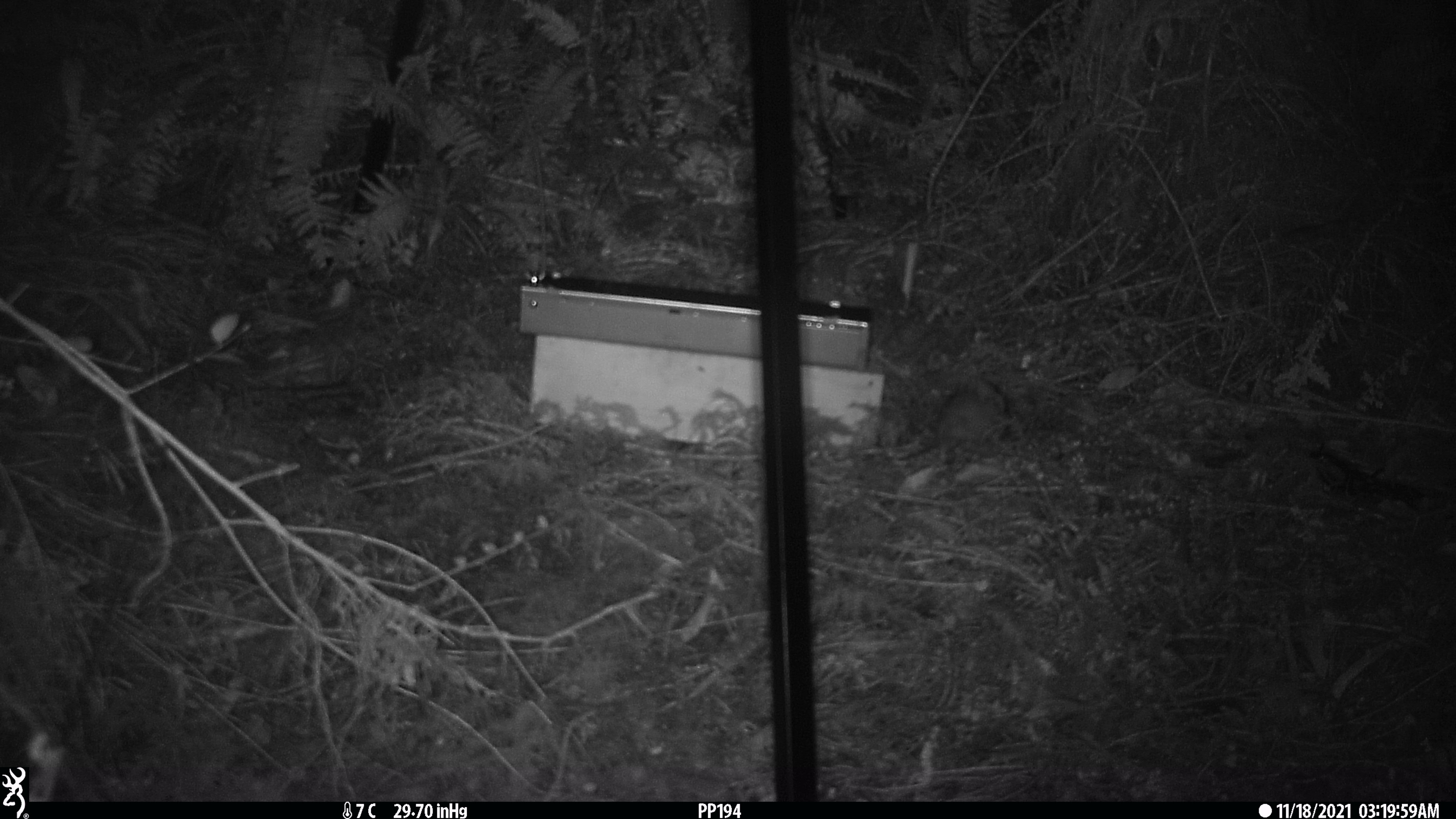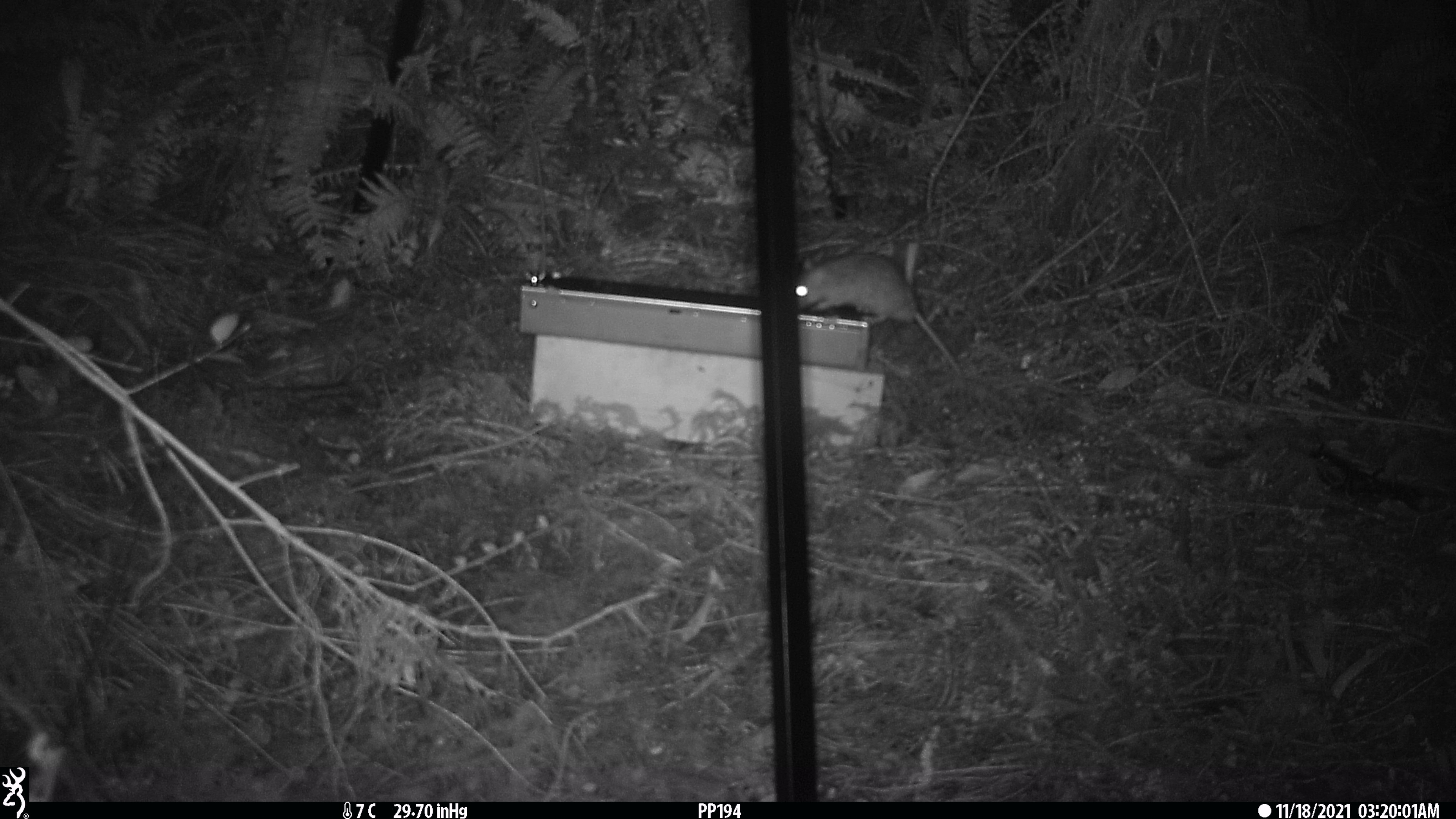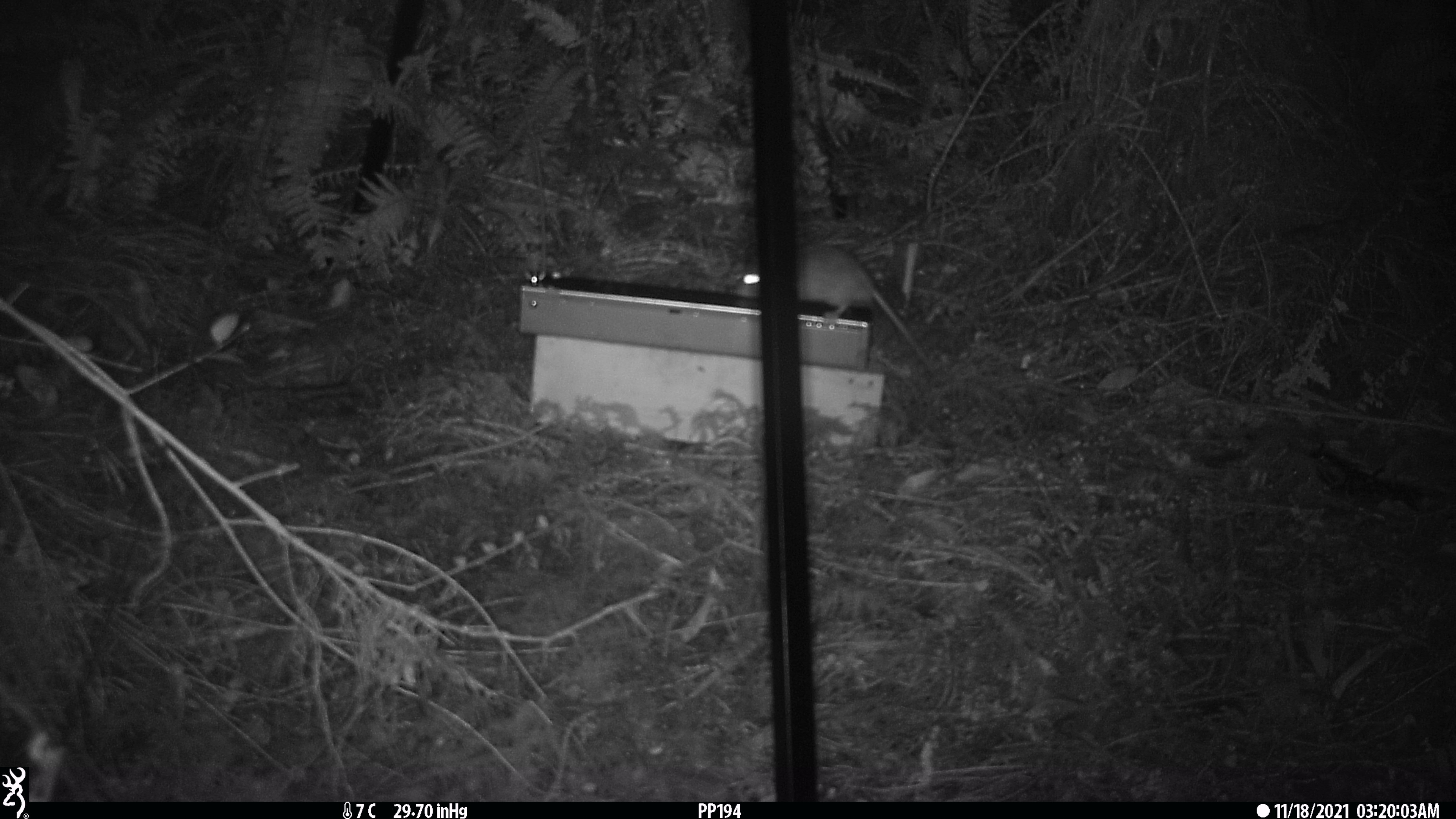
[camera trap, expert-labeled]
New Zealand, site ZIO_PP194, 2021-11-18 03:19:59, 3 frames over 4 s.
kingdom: Animalia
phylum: Chordata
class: Mammalia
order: Rodentia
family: Muridae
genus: Rattus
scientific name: Rattus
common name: rat